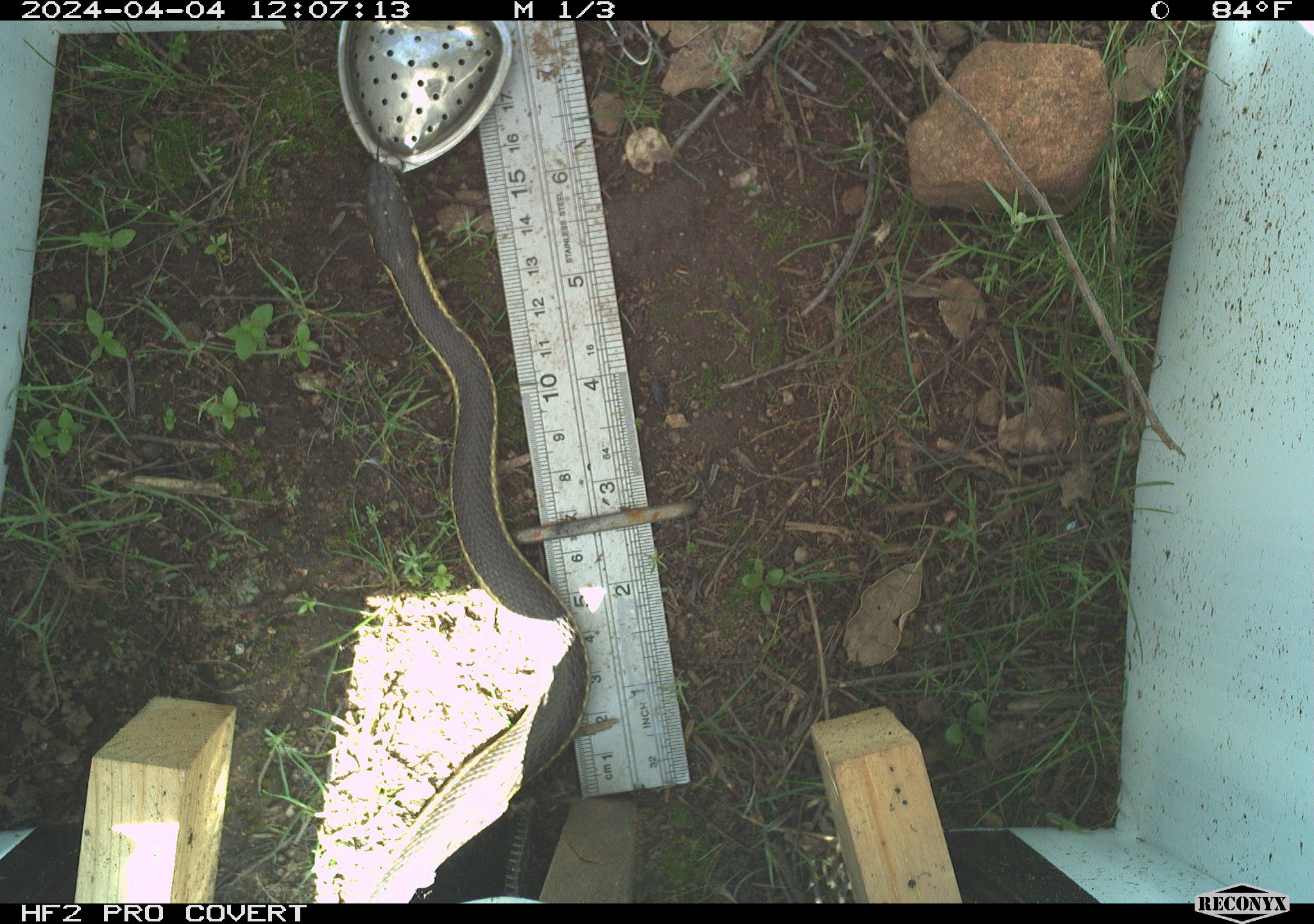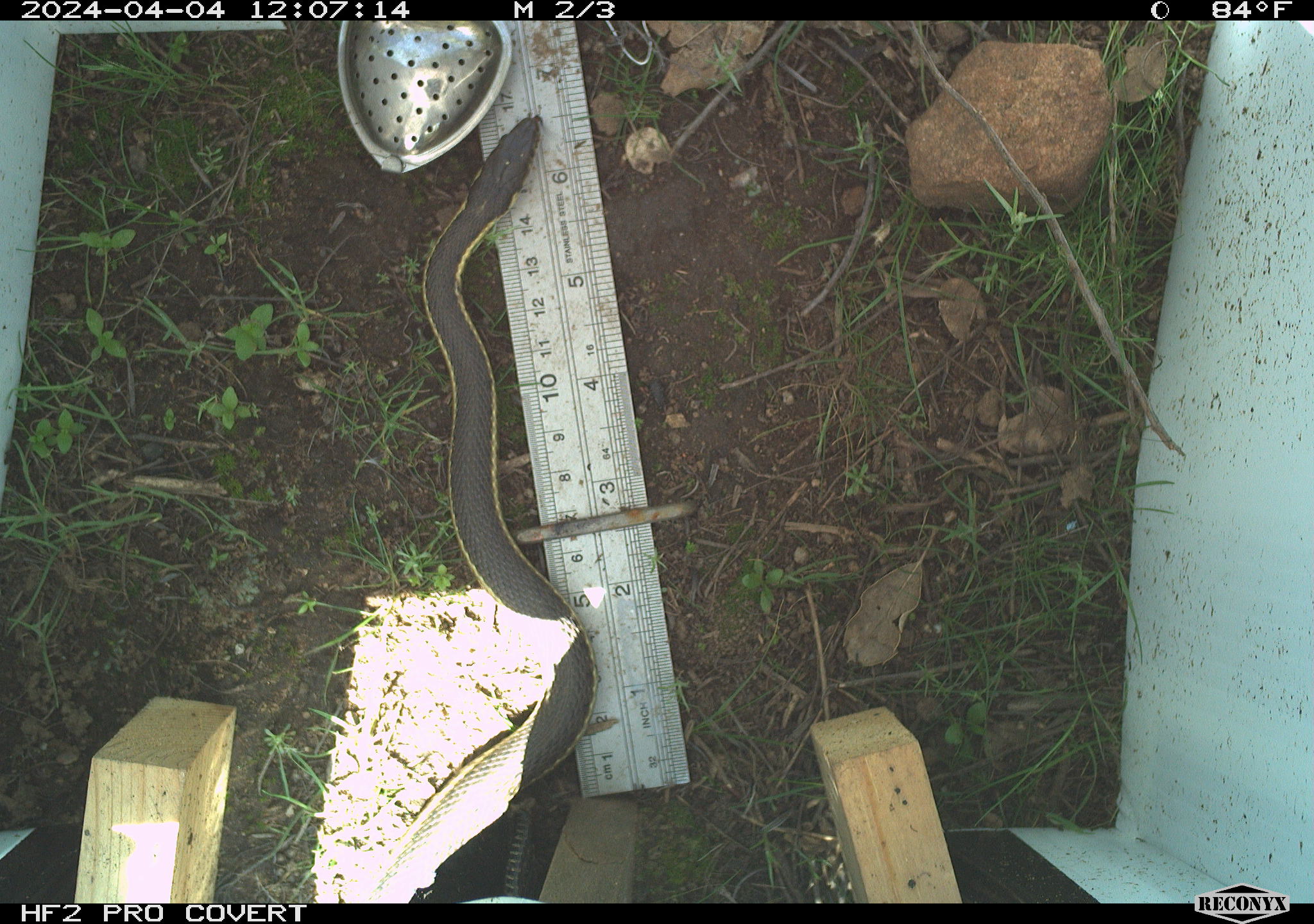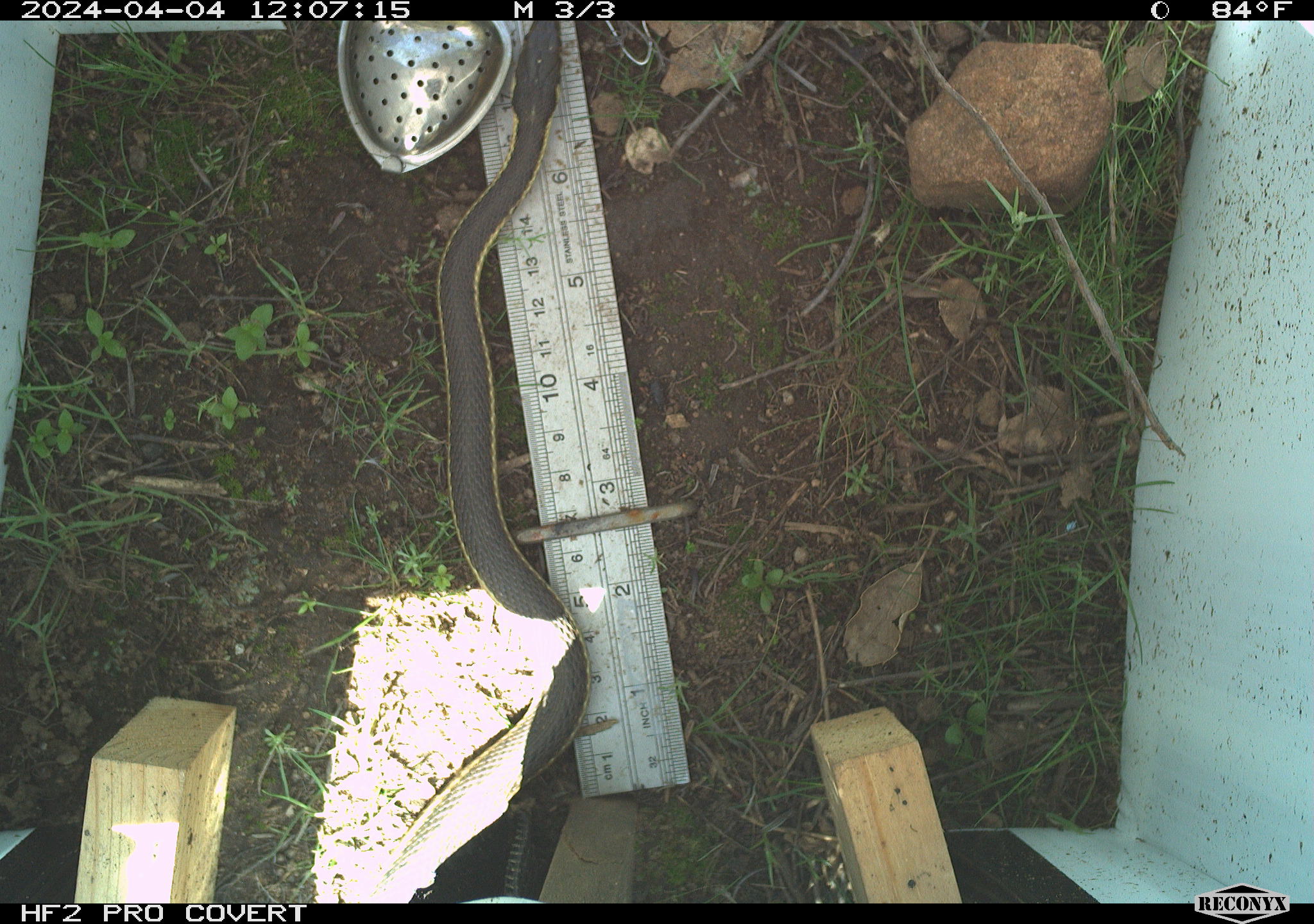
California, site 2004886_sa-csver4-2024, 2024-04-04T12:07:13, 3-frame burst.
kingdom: Animalia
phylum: Chordata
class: Reptilia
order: Squamata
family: Colubridae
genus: Coluber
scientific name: Coluber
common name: north american racers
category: coluber species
Coluber species (north american racers) (Coluber).